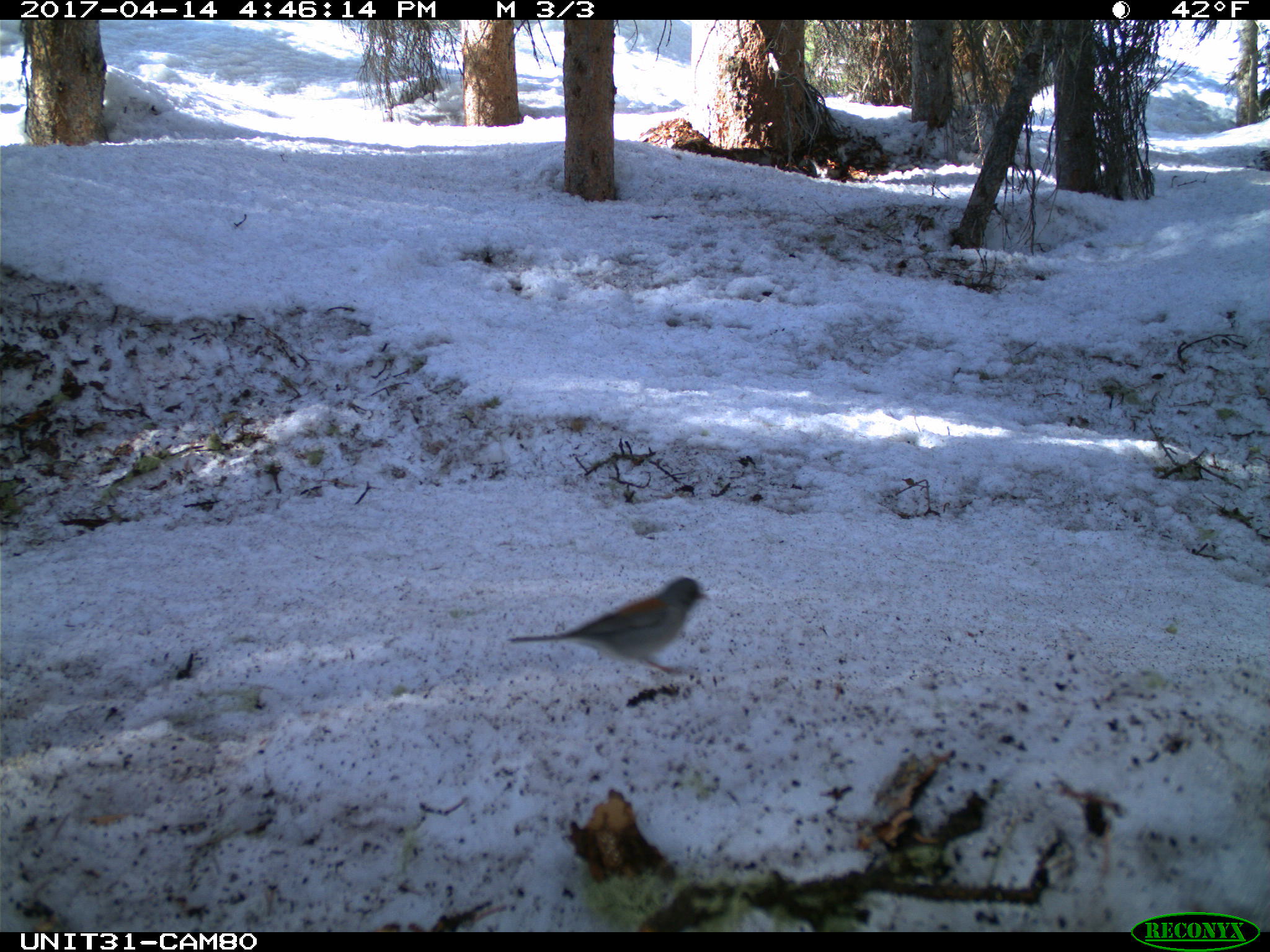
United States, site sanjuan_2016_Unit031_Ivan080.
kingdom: Animalia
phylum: Chordata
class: Aves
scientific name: Aves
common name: birds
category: unidentified bird